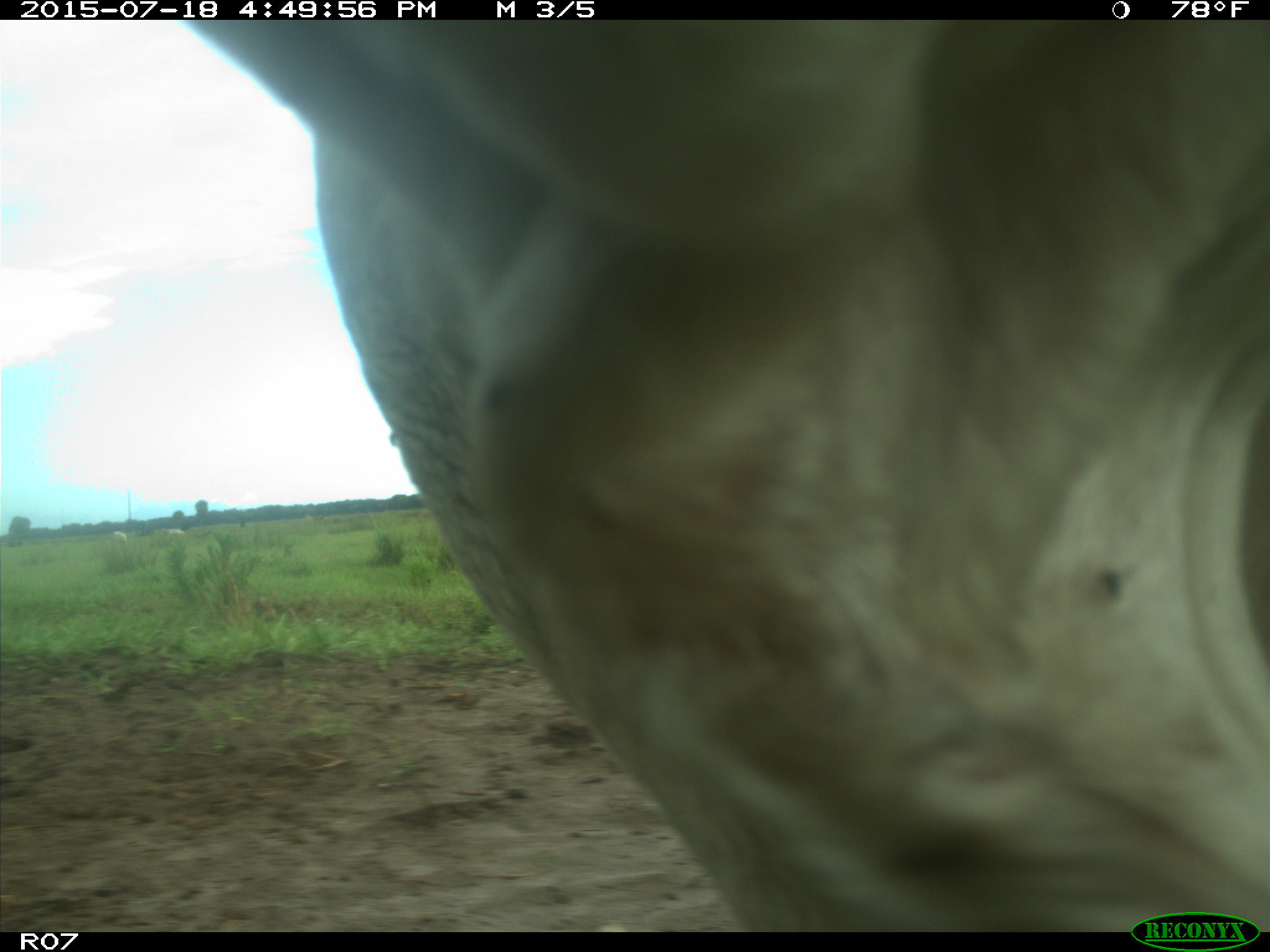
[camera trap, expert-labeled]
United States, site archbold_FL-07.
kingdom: Animalia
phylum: Chordata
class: Mammalia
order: Artiodactyla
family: Bovidae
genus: Bos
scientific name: Bos taurus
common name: domestic cow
Bos taurus (domestic cow).